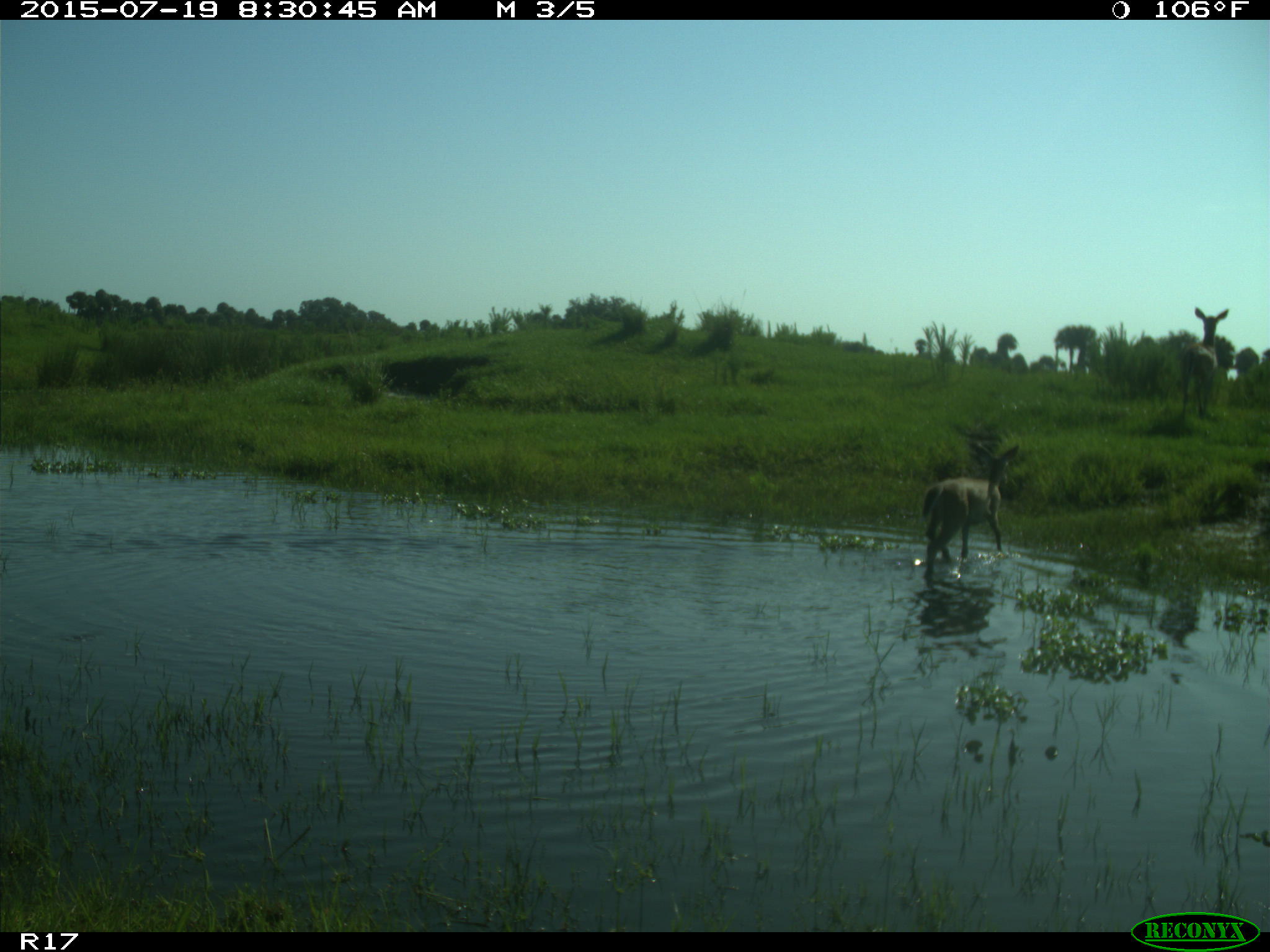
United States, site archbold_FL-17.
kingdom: Animalia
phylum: Chordata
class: Mammalia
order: Artiodactyla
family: Cervidae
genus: Odocoileus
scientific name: Odocoileus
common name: deer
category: unidentified deer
Unidentified deer (deer) (Odocoileus).